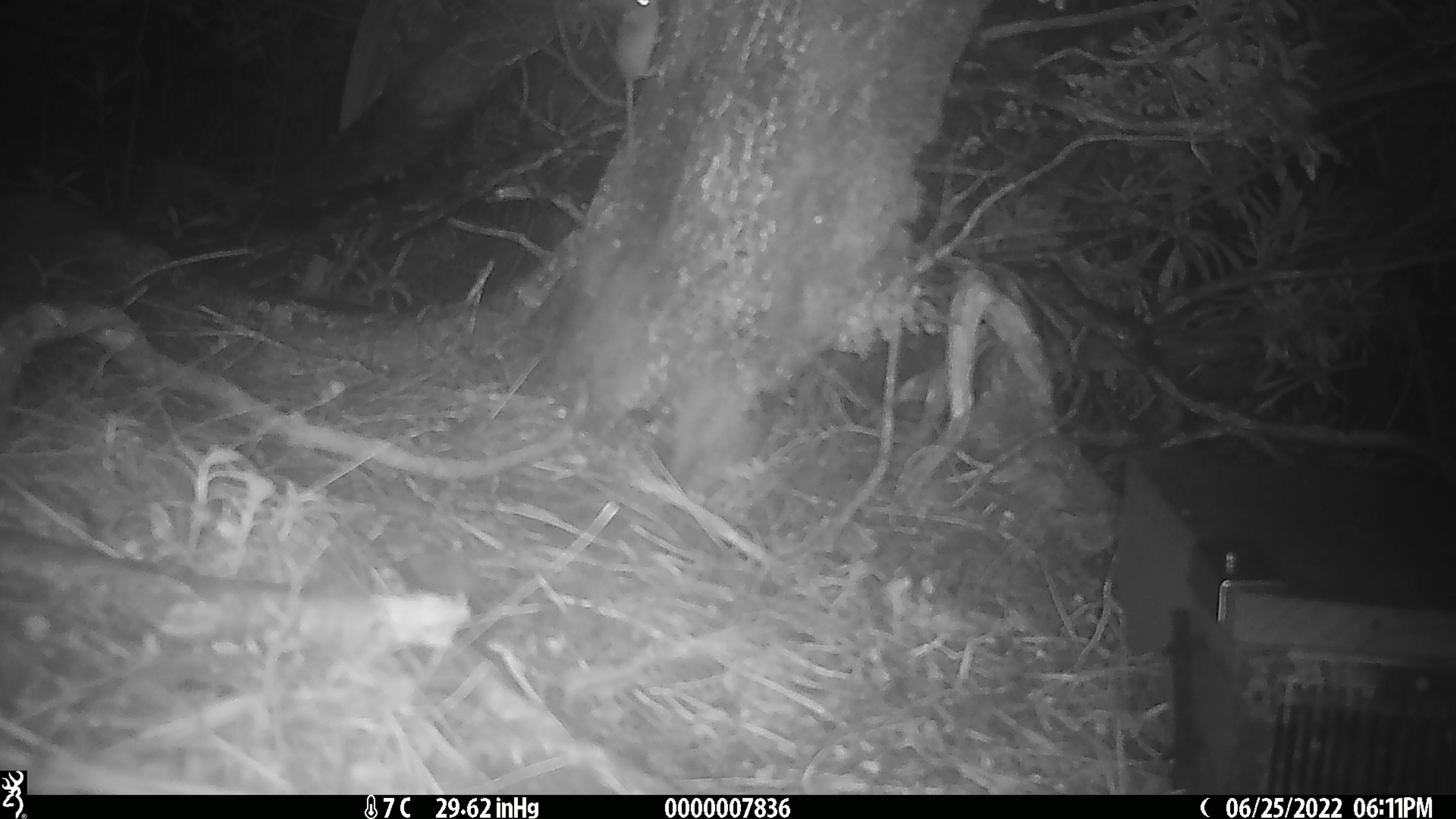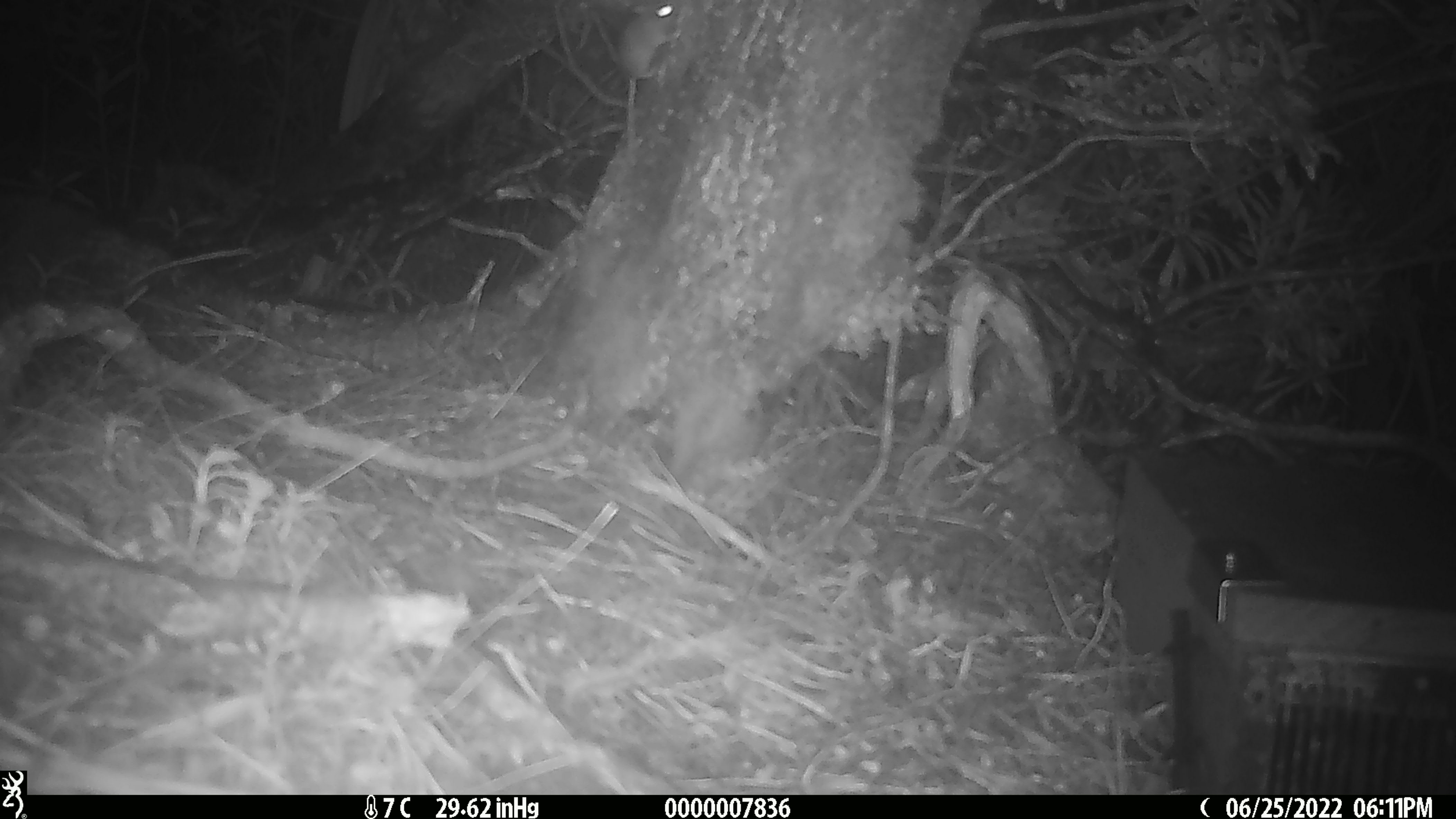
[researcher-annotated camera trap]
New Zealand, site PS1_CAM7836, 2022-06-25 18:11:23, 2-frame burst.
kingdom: Animalia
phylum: Chordata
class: Mammalia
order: Rodentia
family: Muridae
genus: Mus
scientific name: Mus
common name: mouse